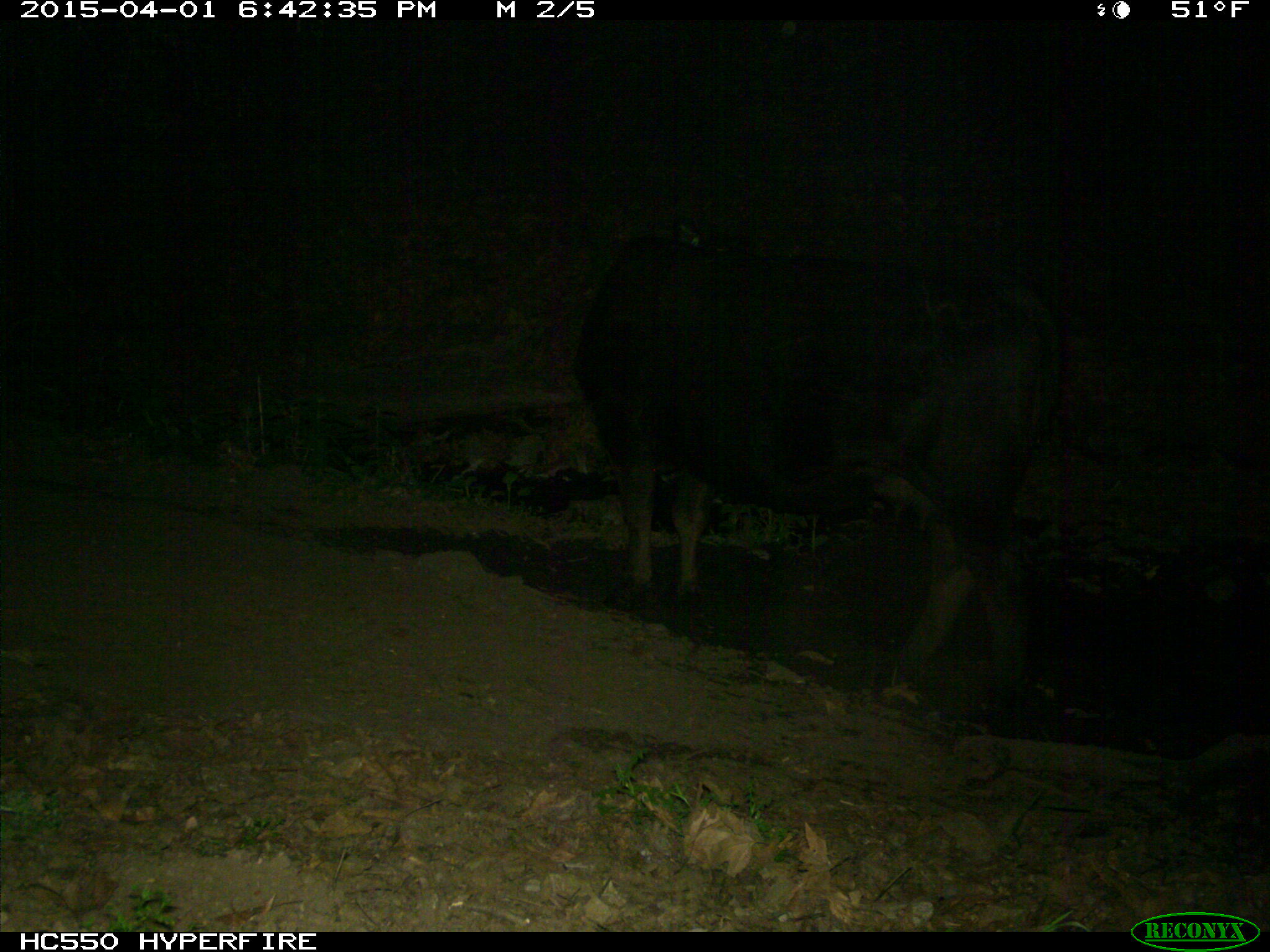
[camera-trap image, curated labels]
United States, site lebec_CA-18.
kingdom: Animalia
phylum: Chordata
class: Mammalia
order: Artiodactyla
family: Bovidae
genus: Bos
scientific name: Bos taurus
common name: domestic cow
Bos taurus (domestic cow).